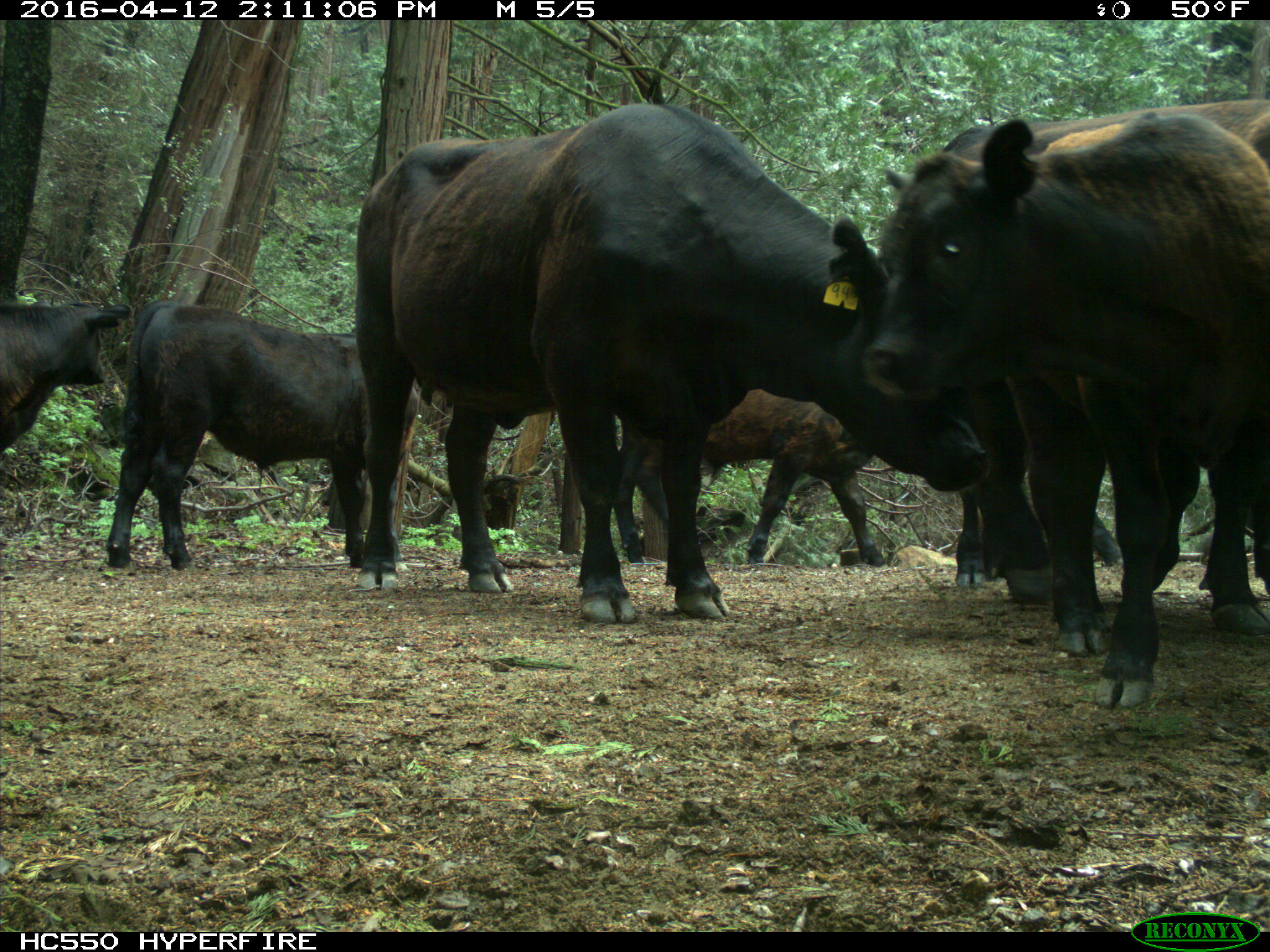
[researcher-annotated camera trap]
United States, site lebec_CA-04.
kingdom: Animalia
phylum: Chordata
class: Mammalia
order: Artiodactyla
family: Bovidae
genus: Bos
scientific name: Bos taurus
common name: domestic cow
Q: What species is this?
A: Bos taurus (domestic cow).